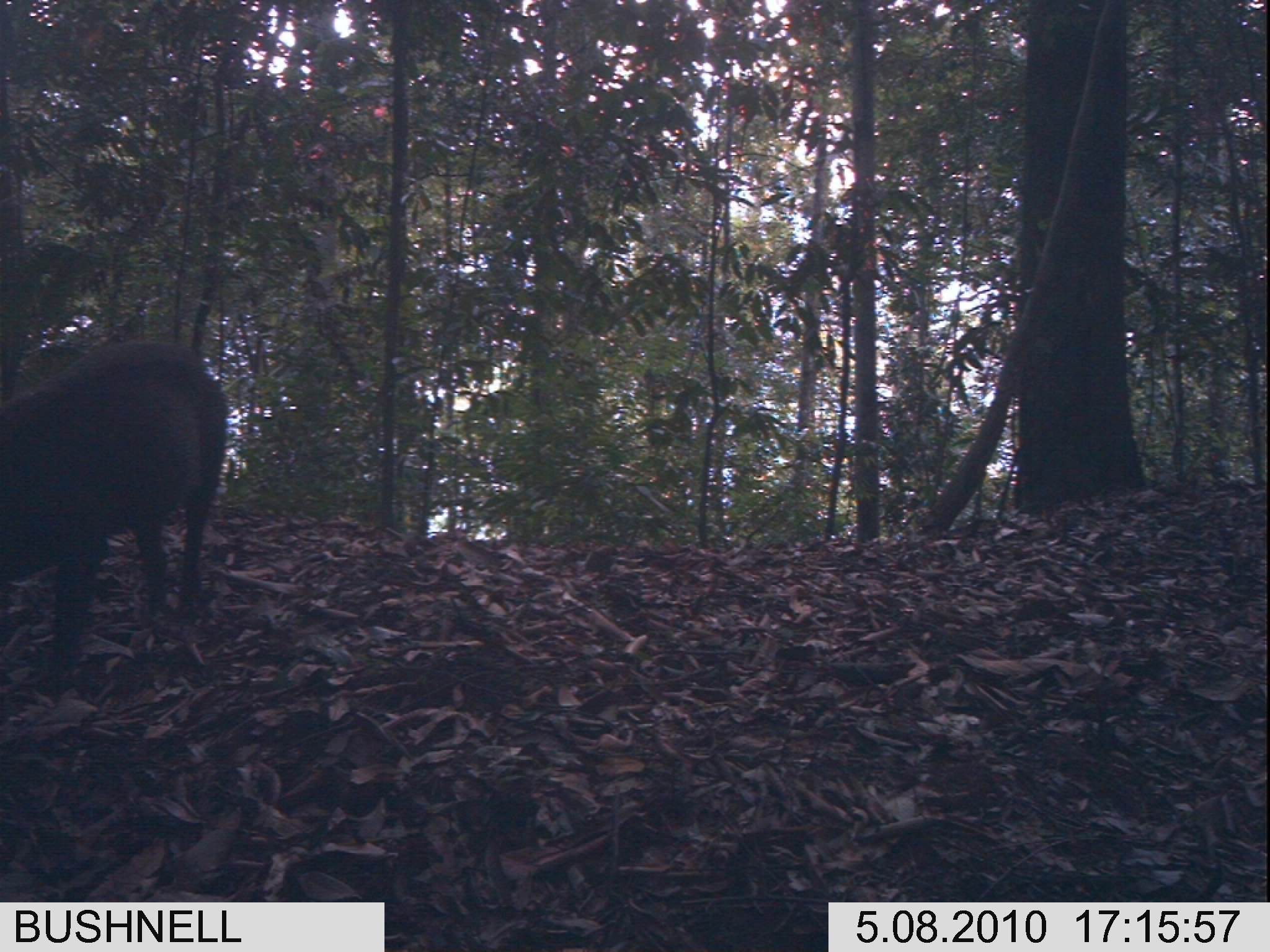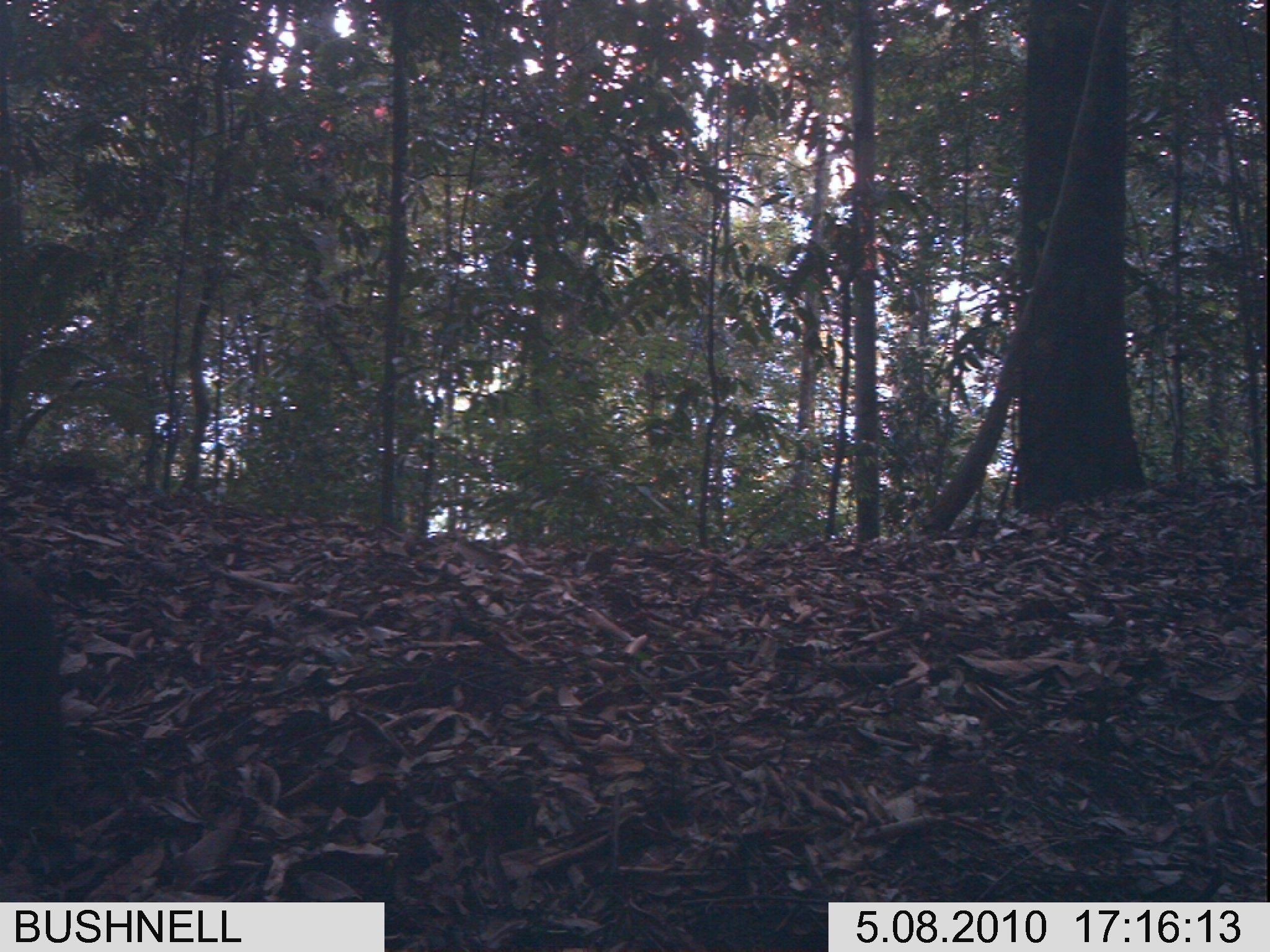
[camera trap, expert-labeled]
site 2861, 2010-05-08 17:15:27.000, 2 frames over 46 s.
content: unidentified animal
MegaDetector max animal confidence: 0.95